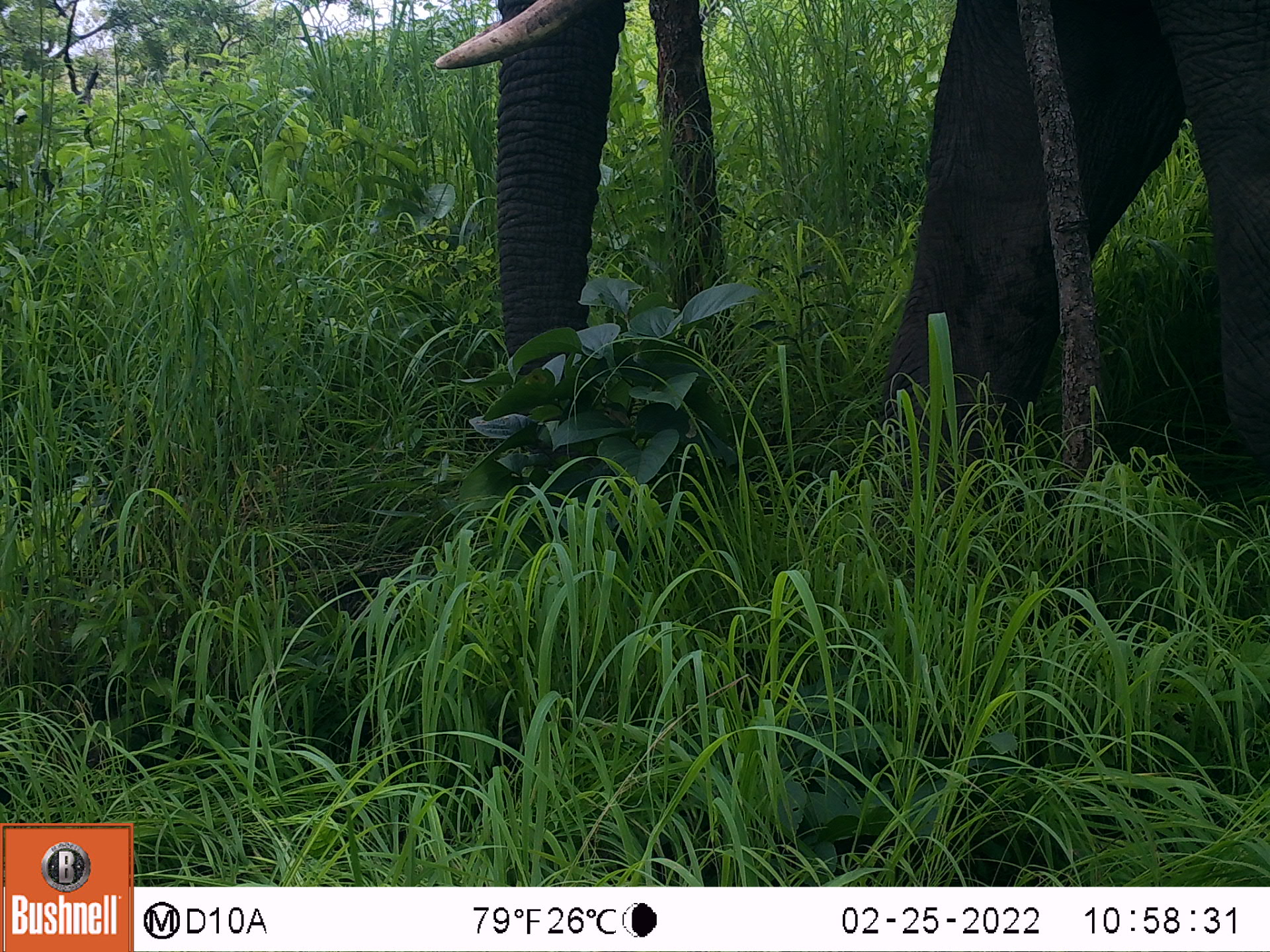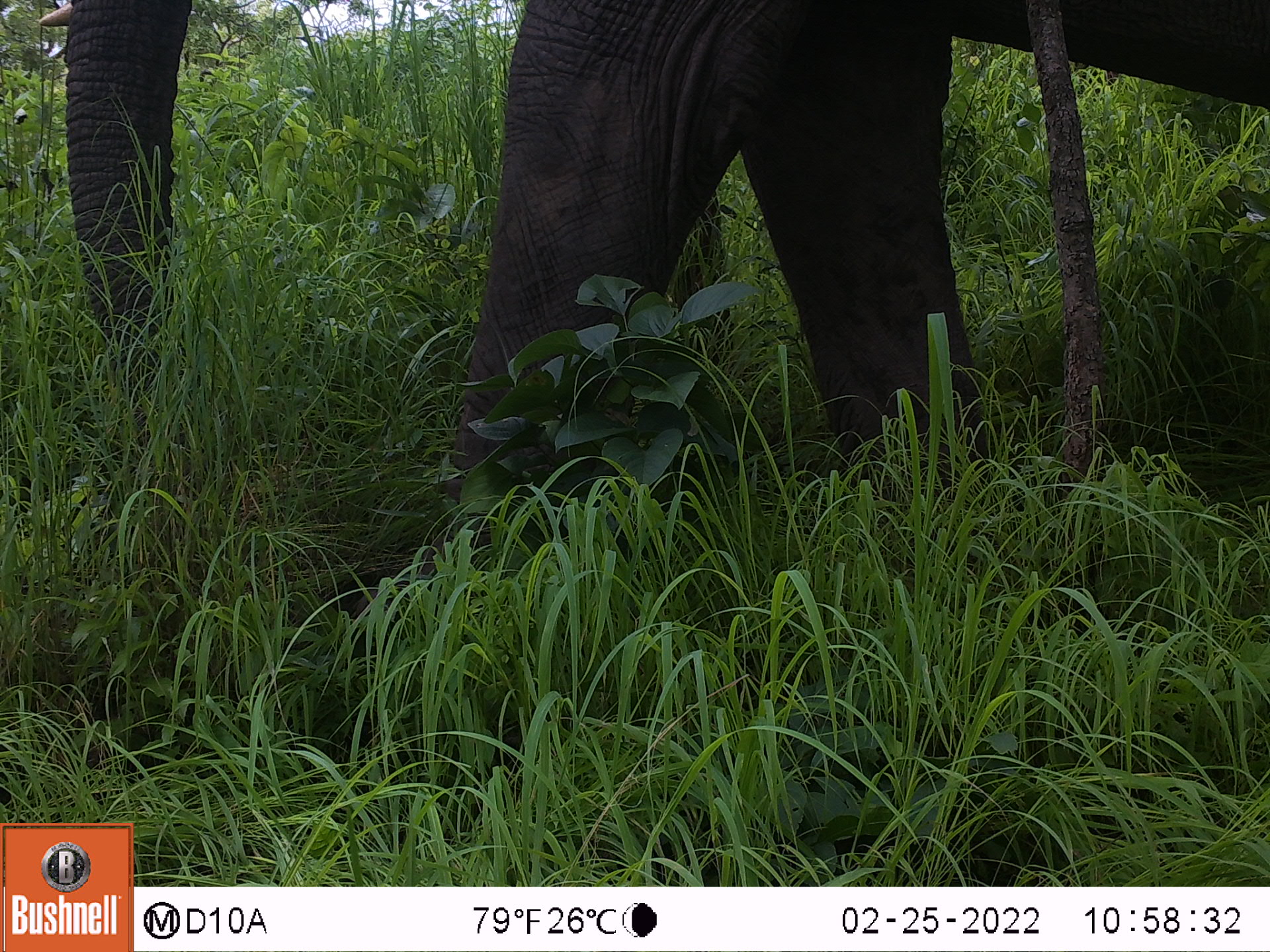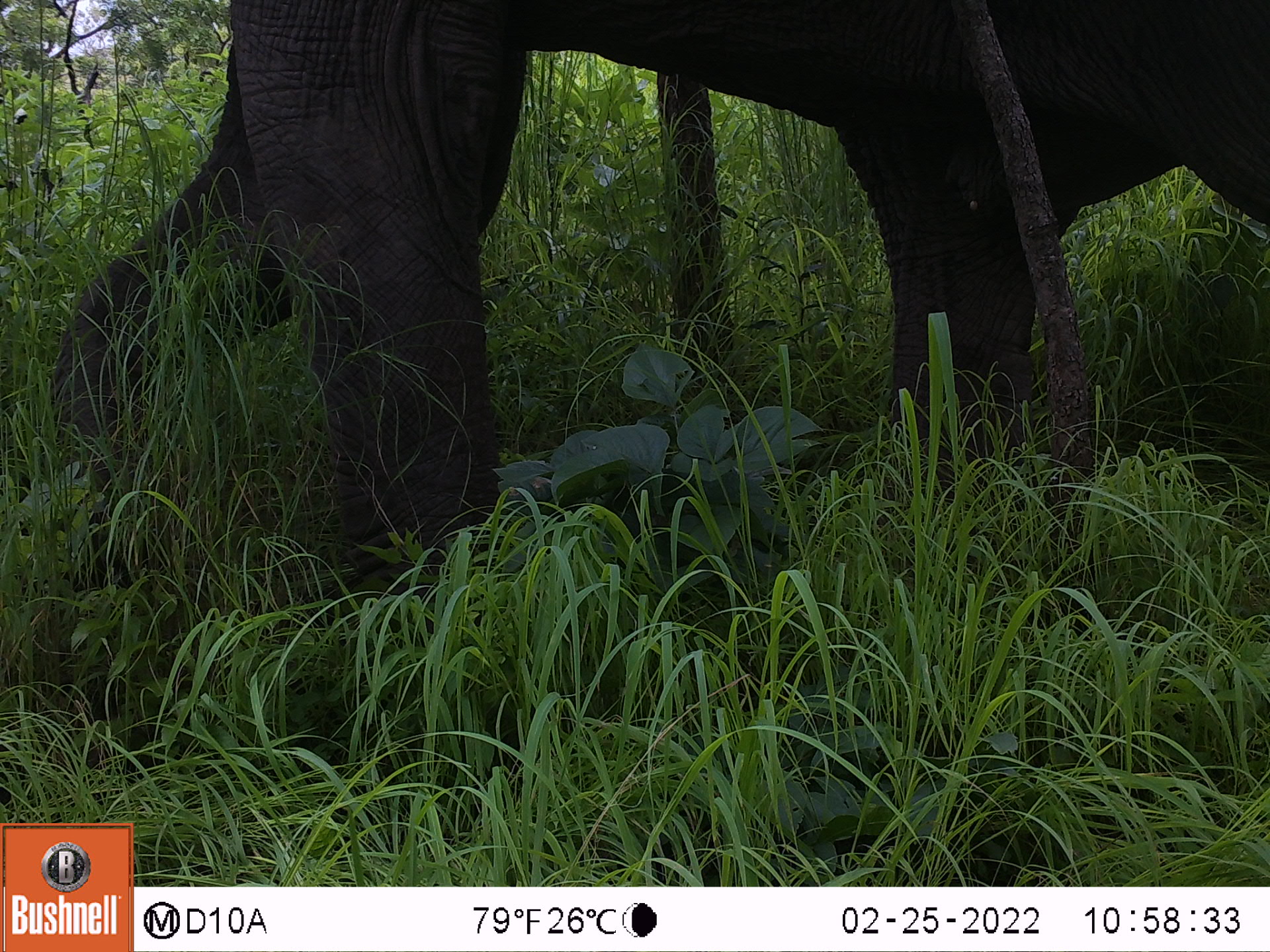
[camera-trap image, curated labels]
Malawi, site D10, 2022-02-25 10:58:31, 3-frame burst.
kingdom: Animalia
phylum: Chordata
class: Mammalia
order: Proboscidea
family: Elephantidae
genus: Loxodonta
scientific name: Loxodonta africana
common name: african savanna elephant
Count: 1.